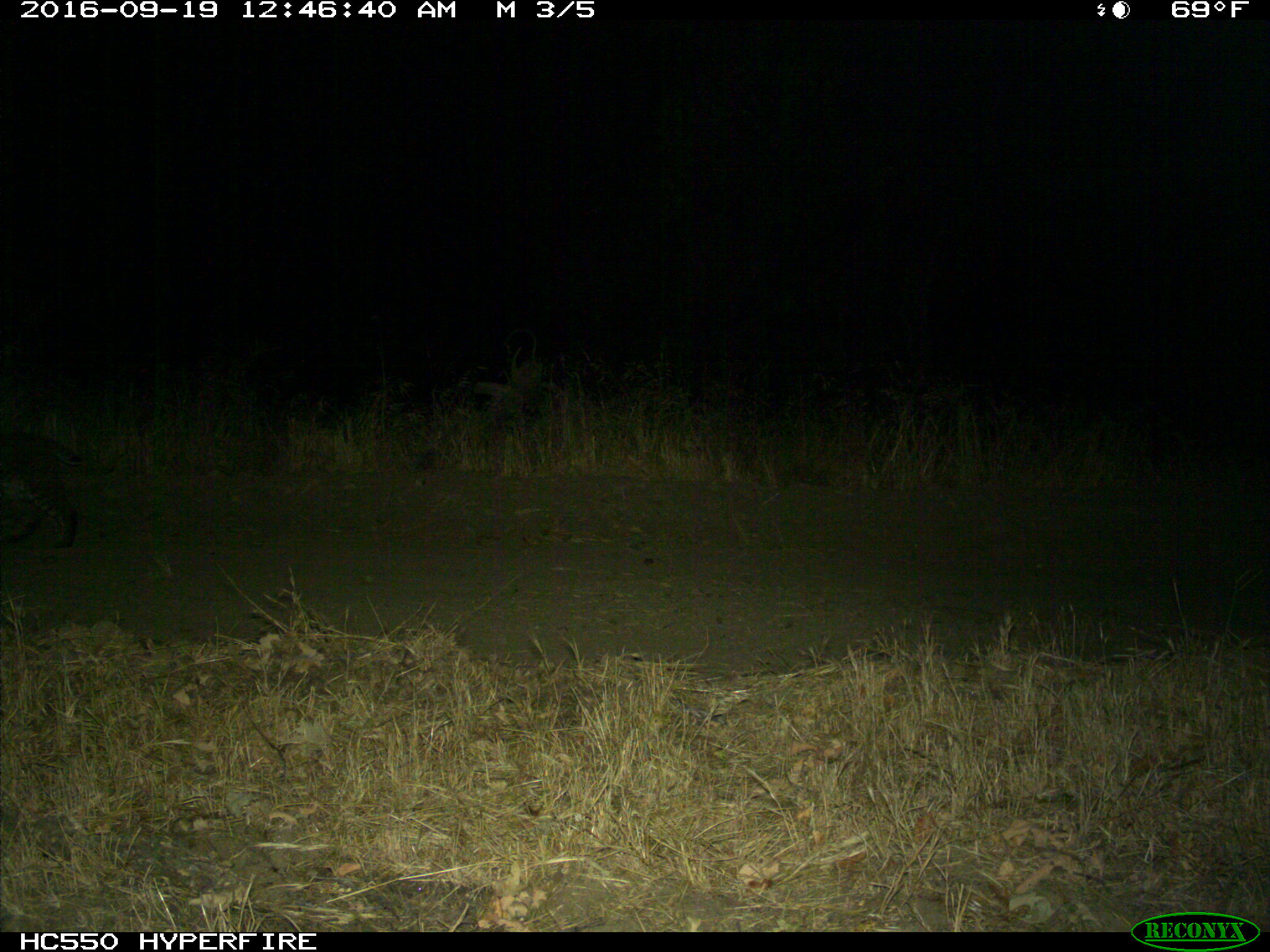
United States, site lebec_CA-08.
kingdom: Animalia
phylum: Chordata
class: Mammalia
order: Carnivora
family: Felidae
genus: Lynx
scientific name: Lynx rufus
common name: bobcat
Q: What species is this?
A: Lynx rufus (bobcat).